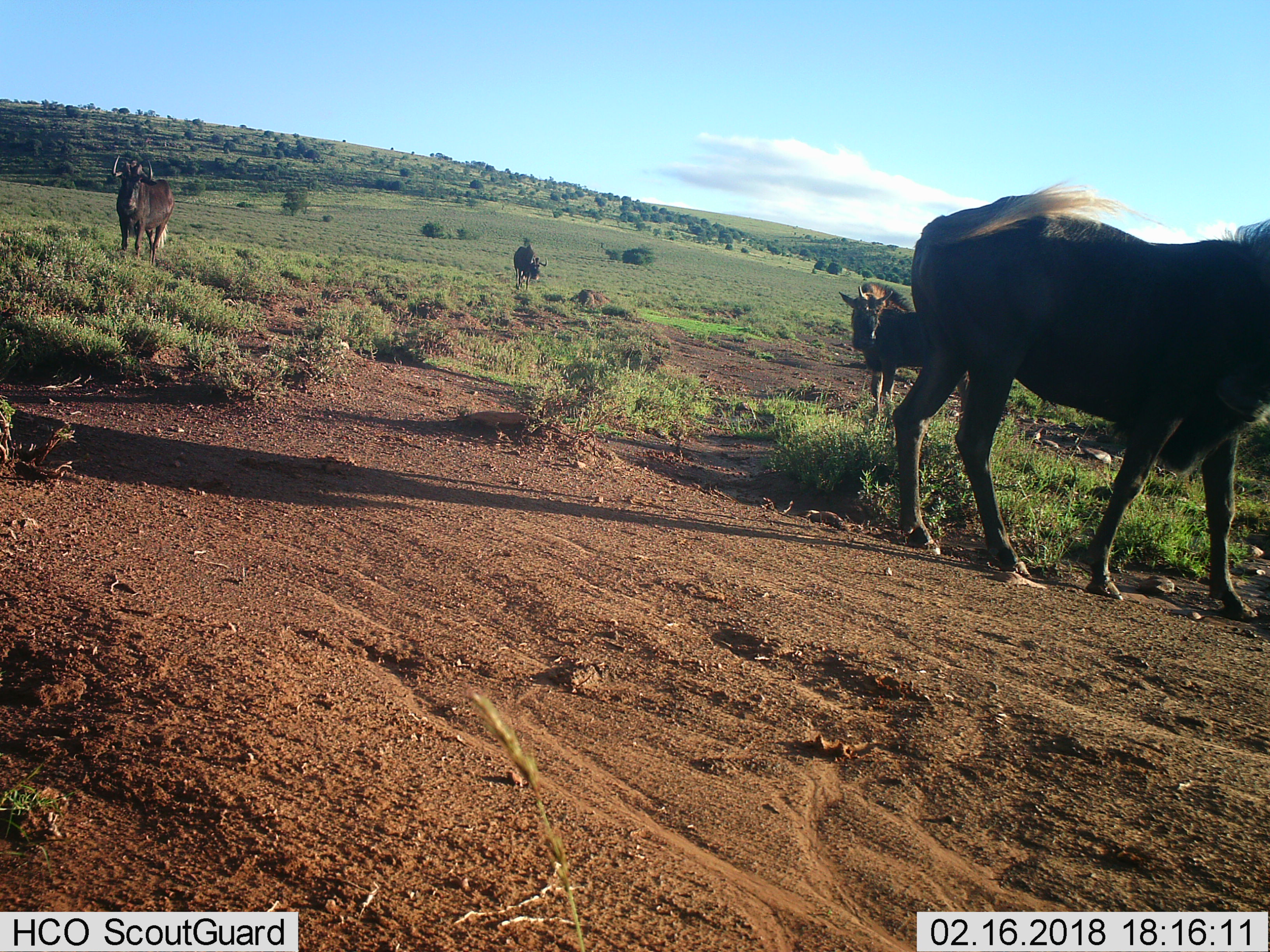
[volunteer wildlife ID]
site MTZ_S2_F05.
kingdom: Animalia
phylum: Chordata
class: Mammalia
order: Artiodactyla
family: Bovidae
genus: Connochaetes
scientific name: Connochaetes gnou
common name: black wildebeest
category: wildebeestblack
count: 4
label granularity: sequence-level